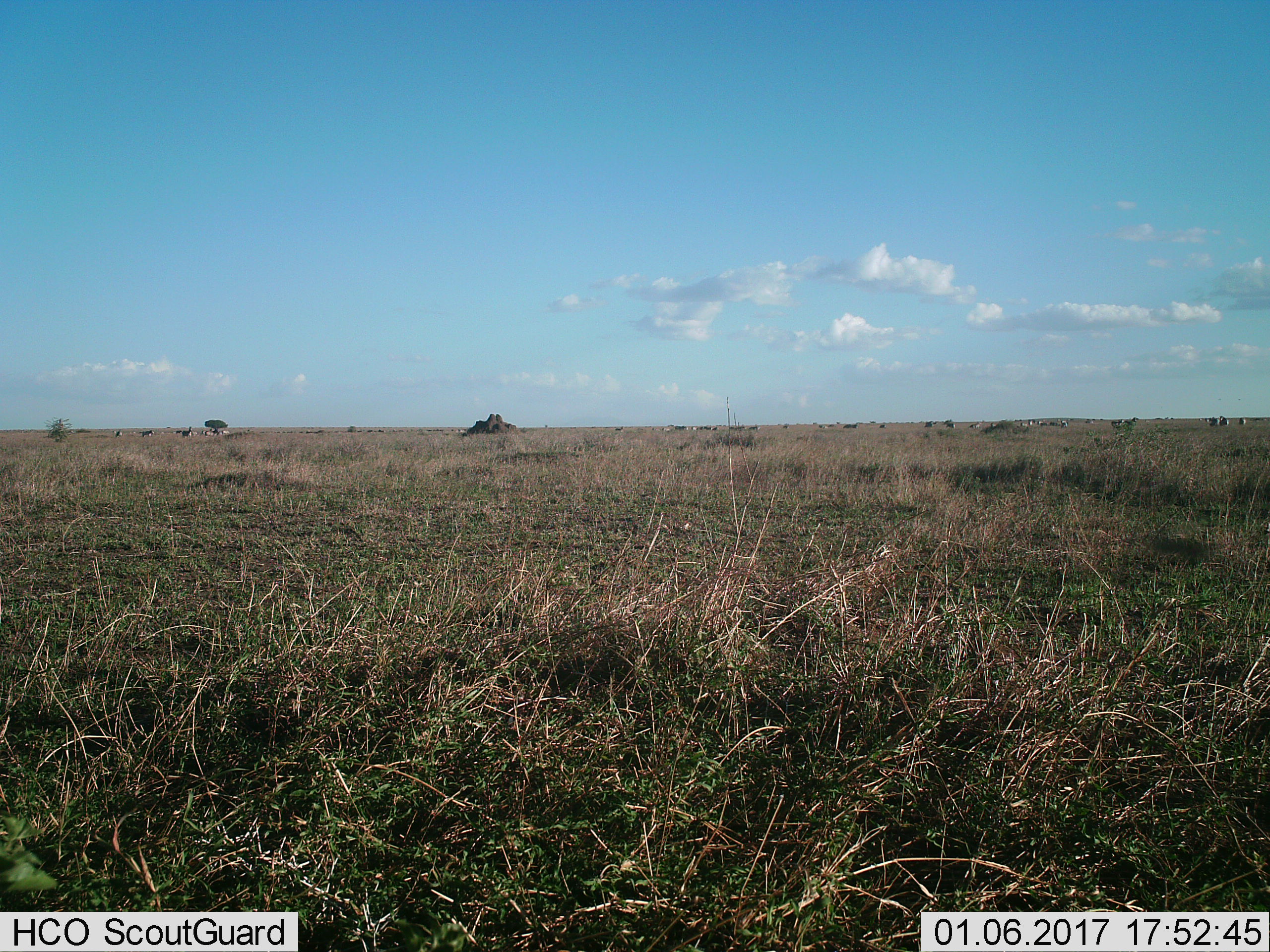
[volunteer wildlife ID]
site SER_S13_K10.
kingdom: Animalia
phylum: Chordata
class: Mammalia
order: Perissodactyla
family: Equidae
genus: Equus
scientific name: Equus quagga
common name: plains zebra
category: zebraplains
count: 11-50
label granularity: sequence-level